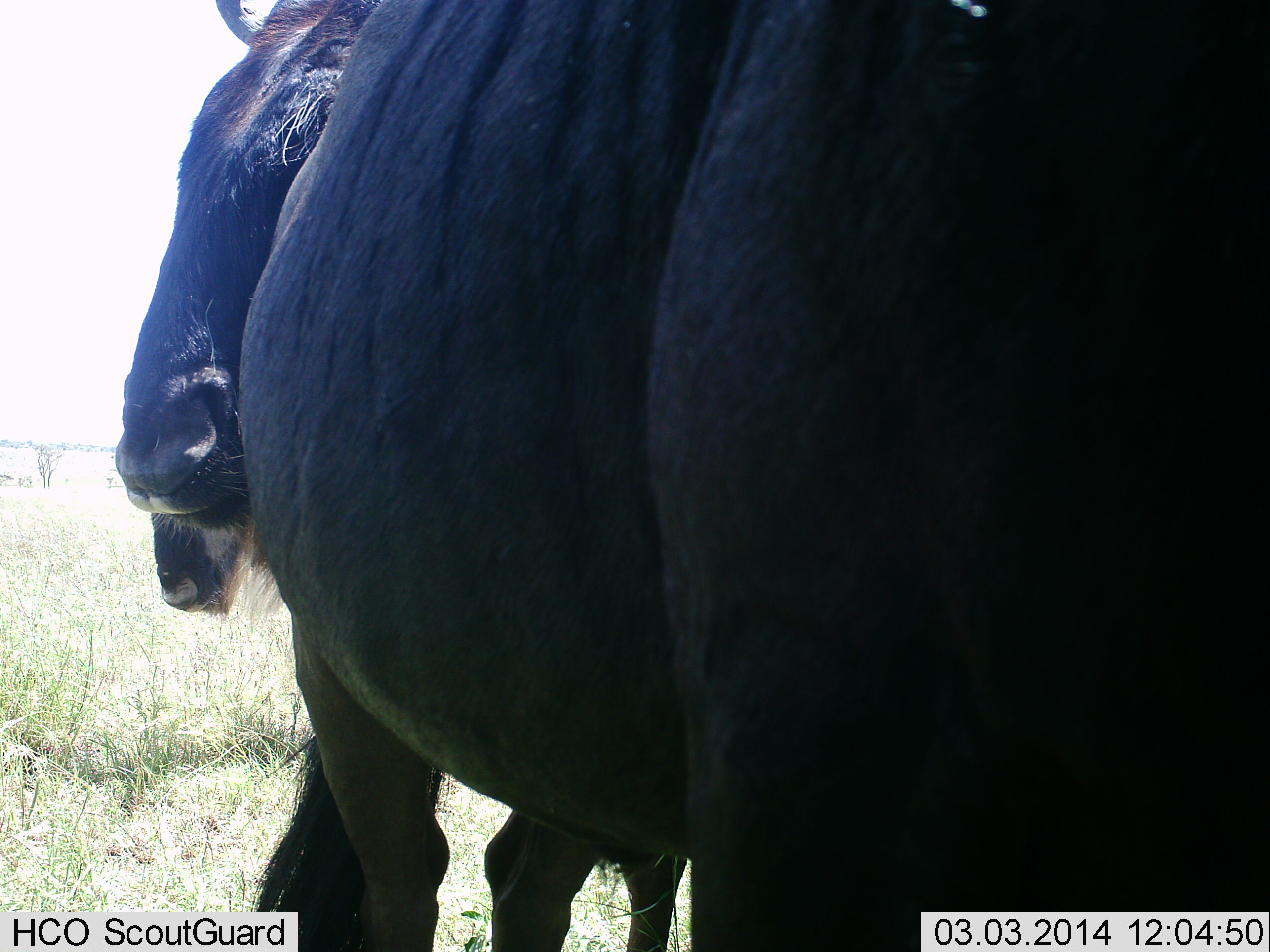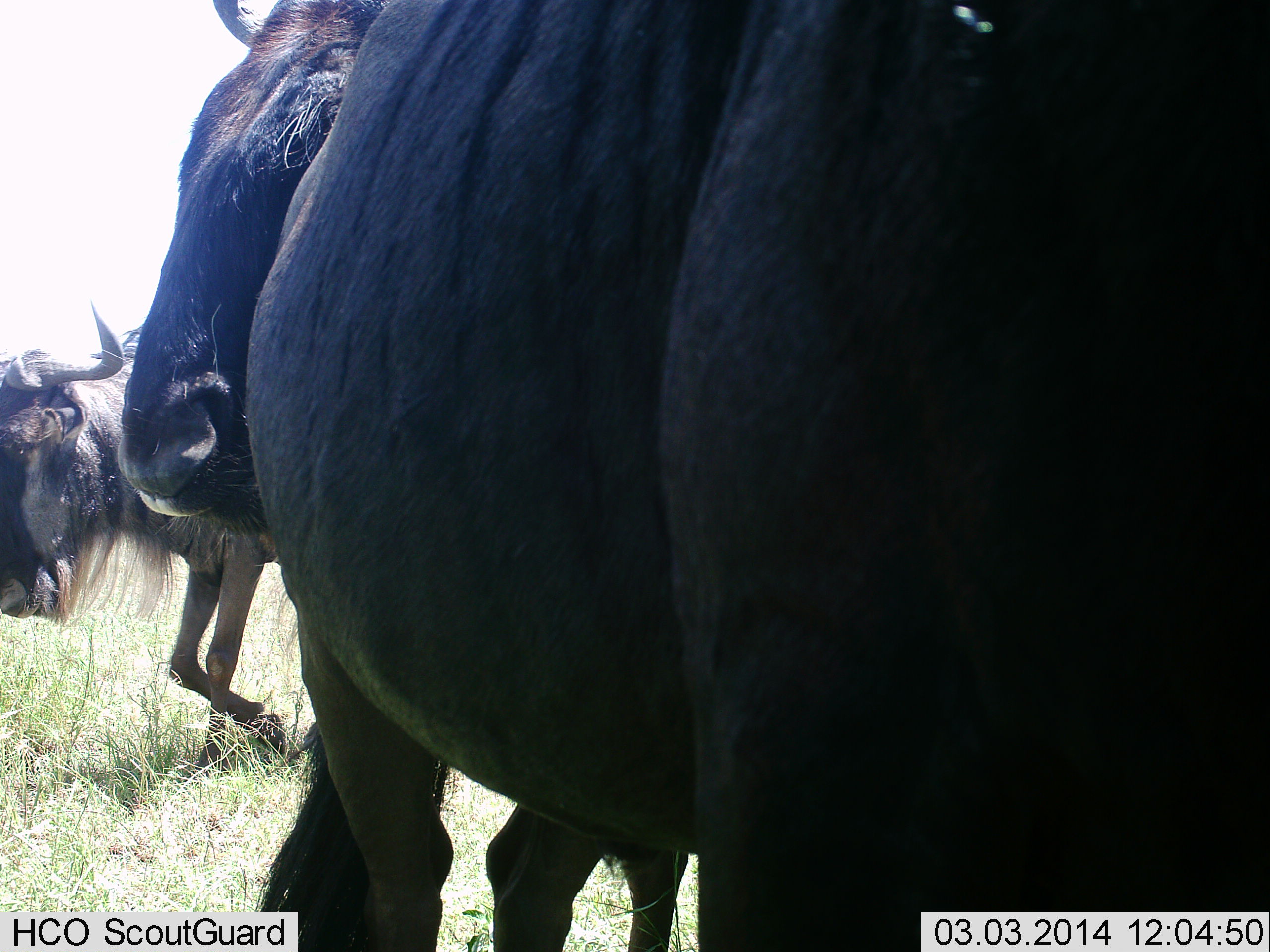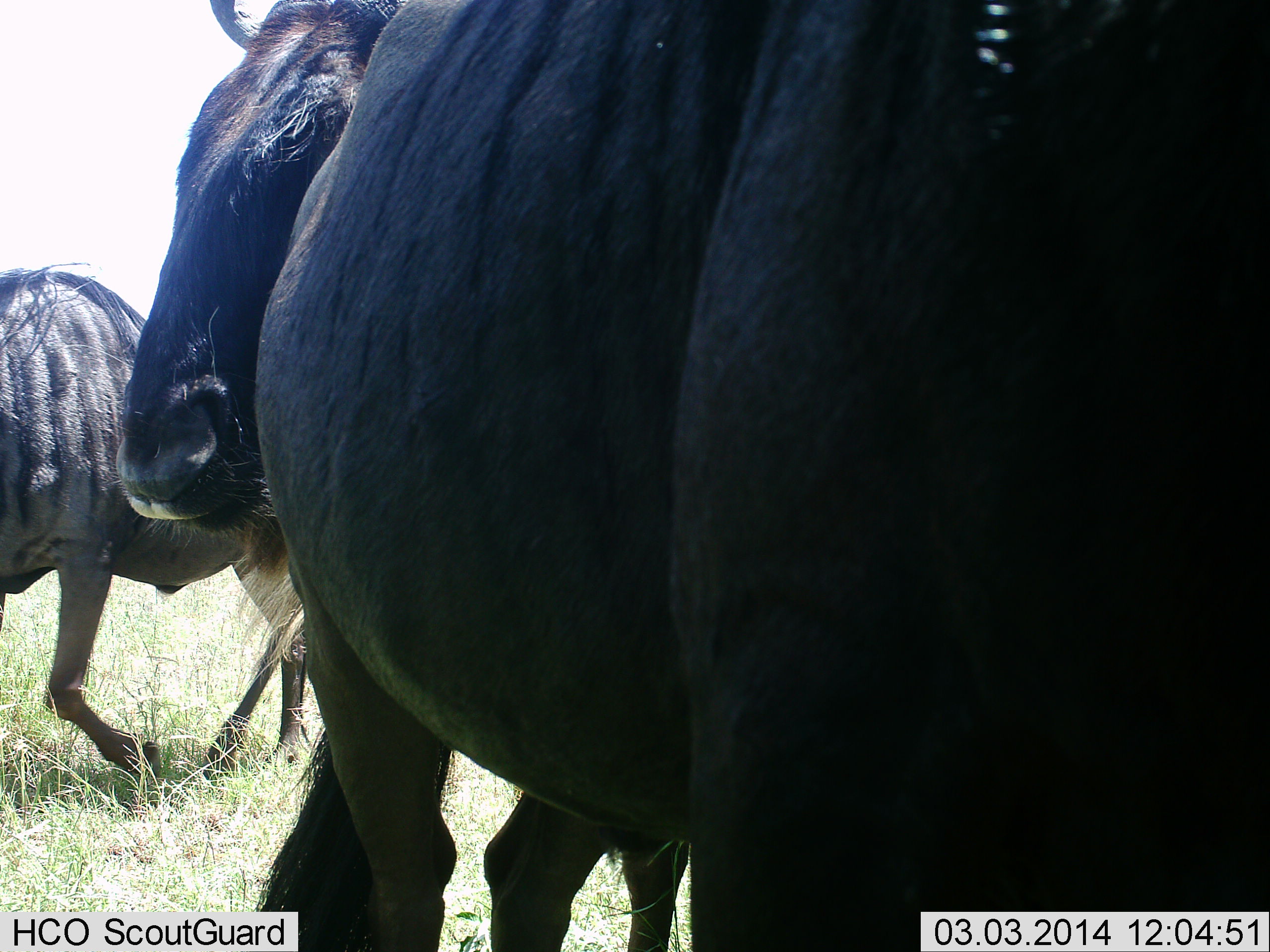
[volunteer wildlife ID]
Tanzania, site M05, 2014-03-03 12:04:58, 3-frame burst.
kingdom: Animalia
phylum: Chordata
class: Mammalia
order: Artiodactyla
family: Bovidae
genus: Connochaetes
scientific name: Connochaetes taurinus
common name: blue wildebeest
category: wildebeest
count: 3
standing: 84%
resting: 2%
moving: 82%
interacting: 5%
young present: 0%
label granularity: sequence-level